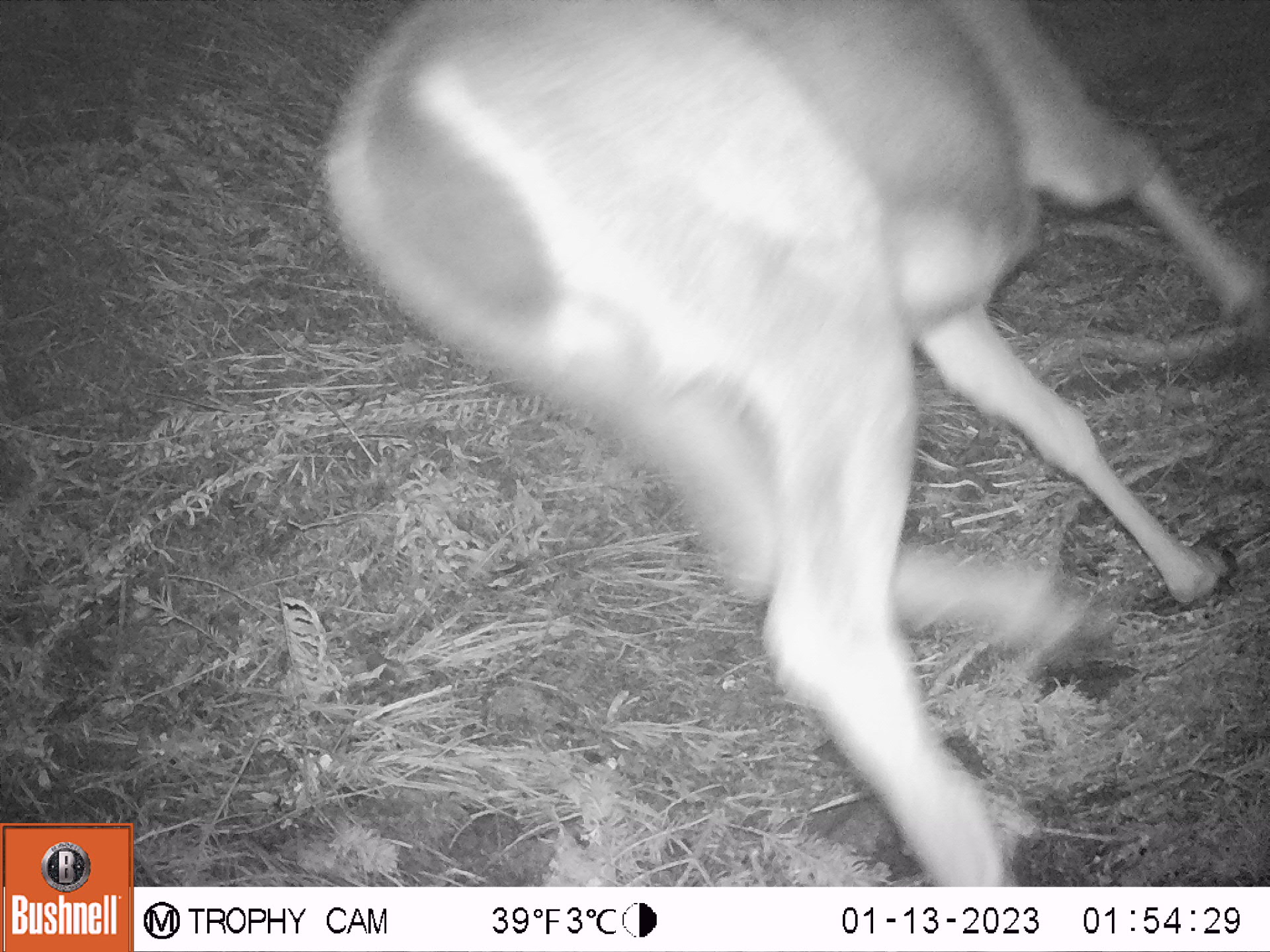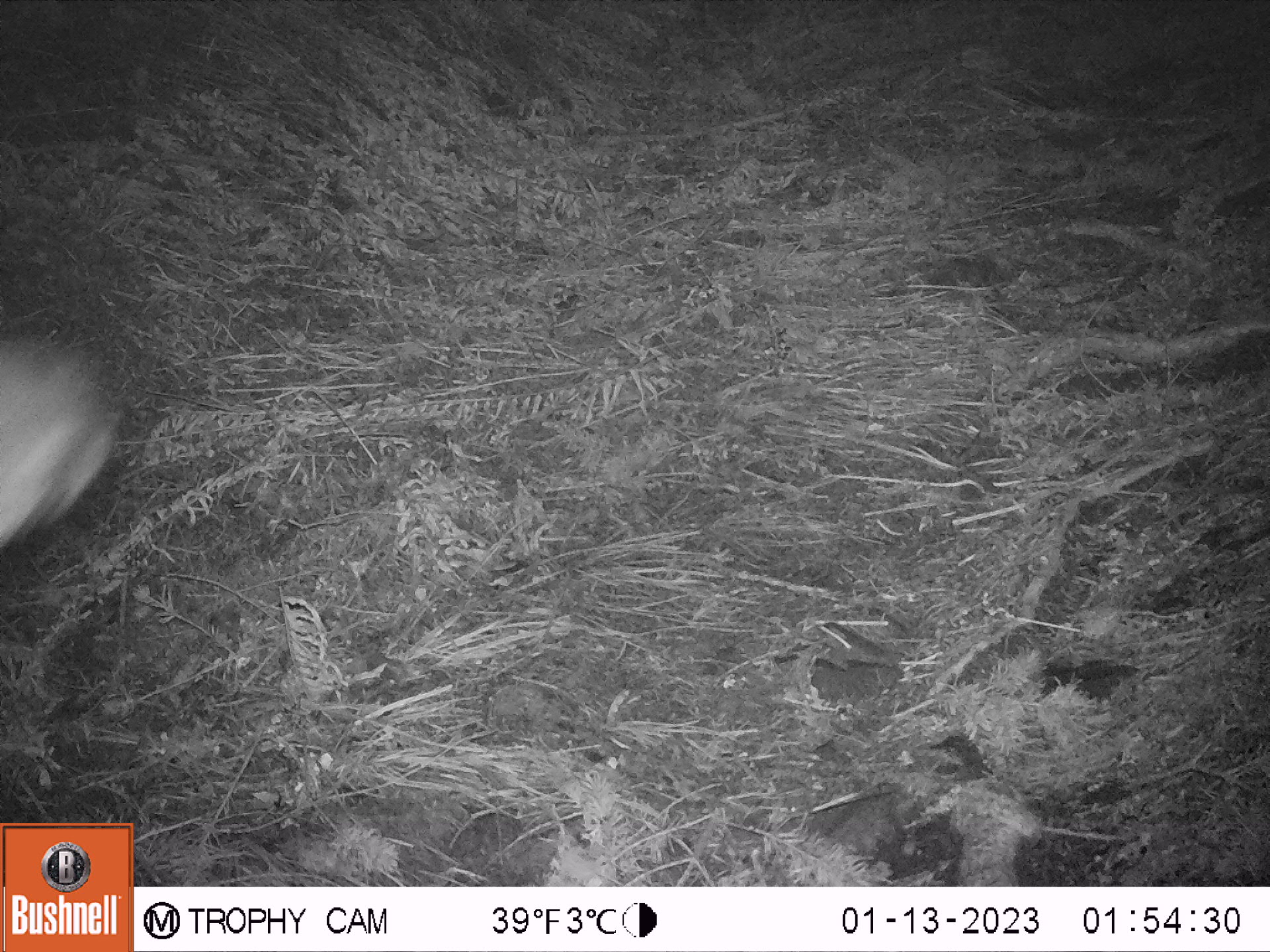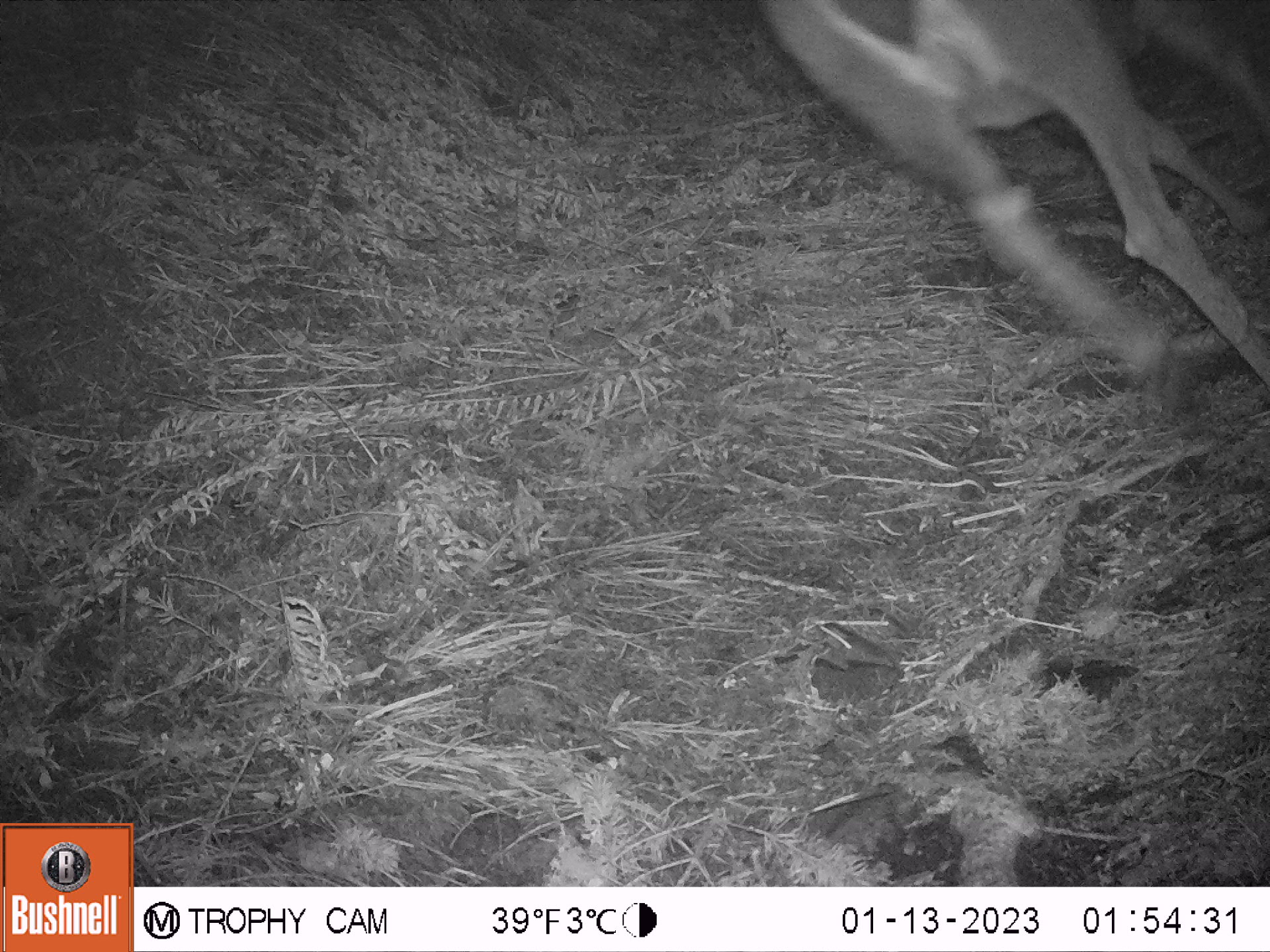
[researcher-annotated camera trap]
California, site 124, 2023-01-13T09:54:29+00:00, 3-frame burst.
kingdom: Animalia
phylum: Chordata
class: Mammalia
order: Artiodactyla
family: Cervidae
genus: Odocoileus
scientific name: Odocoileus hemionus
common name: mule deer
Mule deer (Odocoileus hemionus).